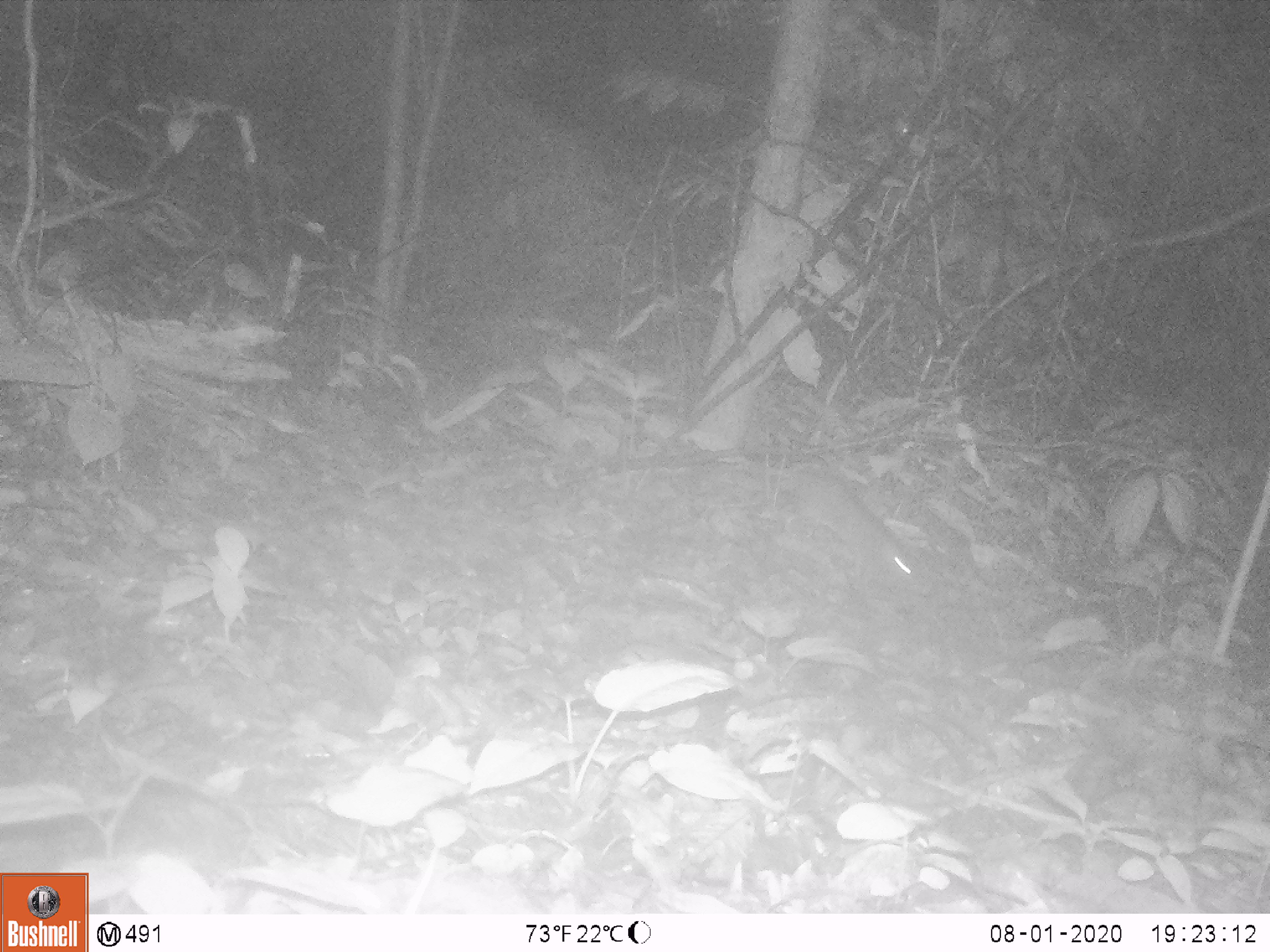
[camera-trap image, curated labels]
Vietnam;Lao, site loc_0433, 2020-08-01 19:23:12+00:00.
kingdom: Animalia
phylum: Chordata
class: Mammalia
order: Rodentia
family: Muridae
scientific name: Muridae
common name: old-world mice and rats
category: unidentified murid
Unidentified murid (old-world mice and rats) (Muridae). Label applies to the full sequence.